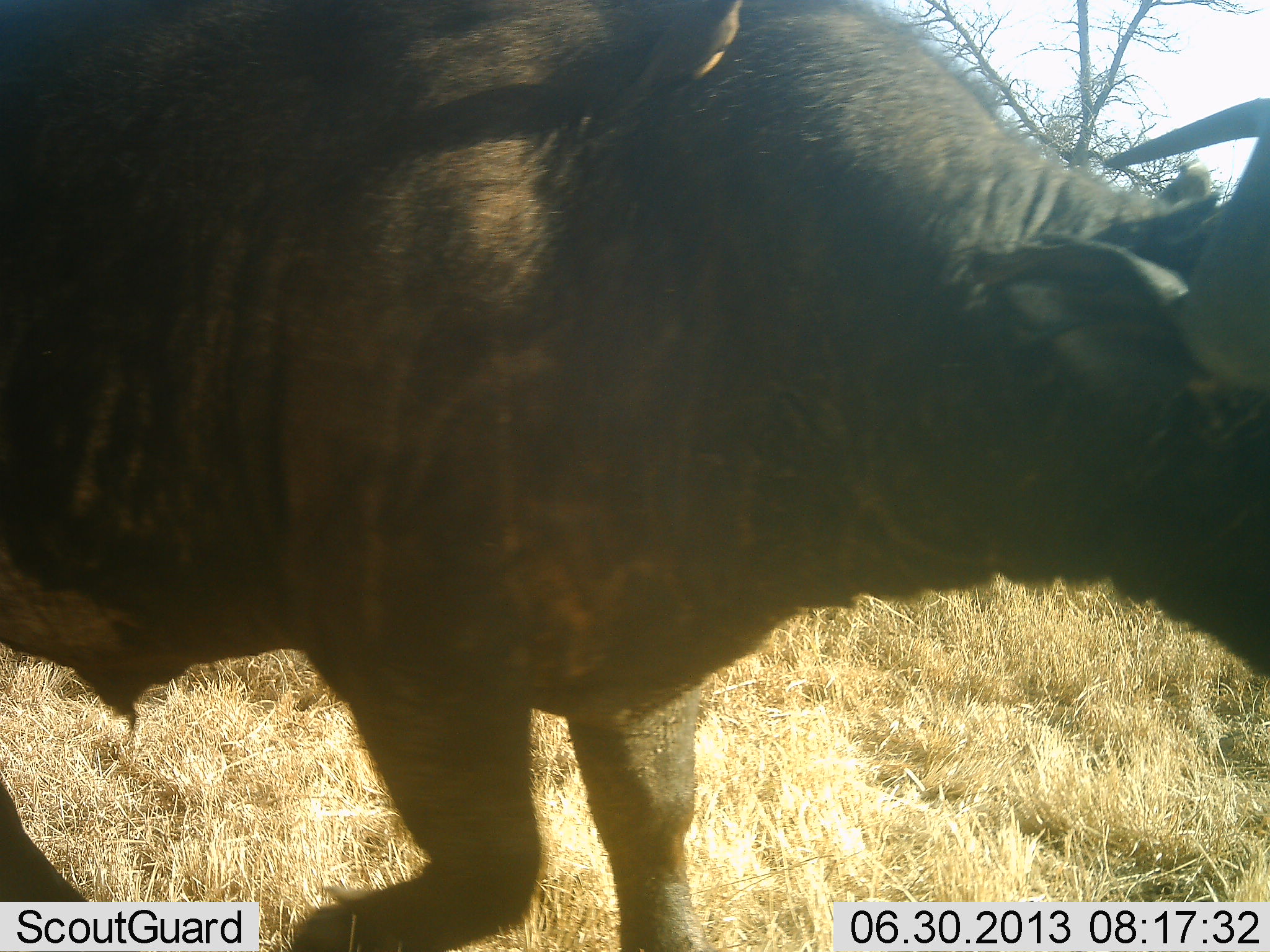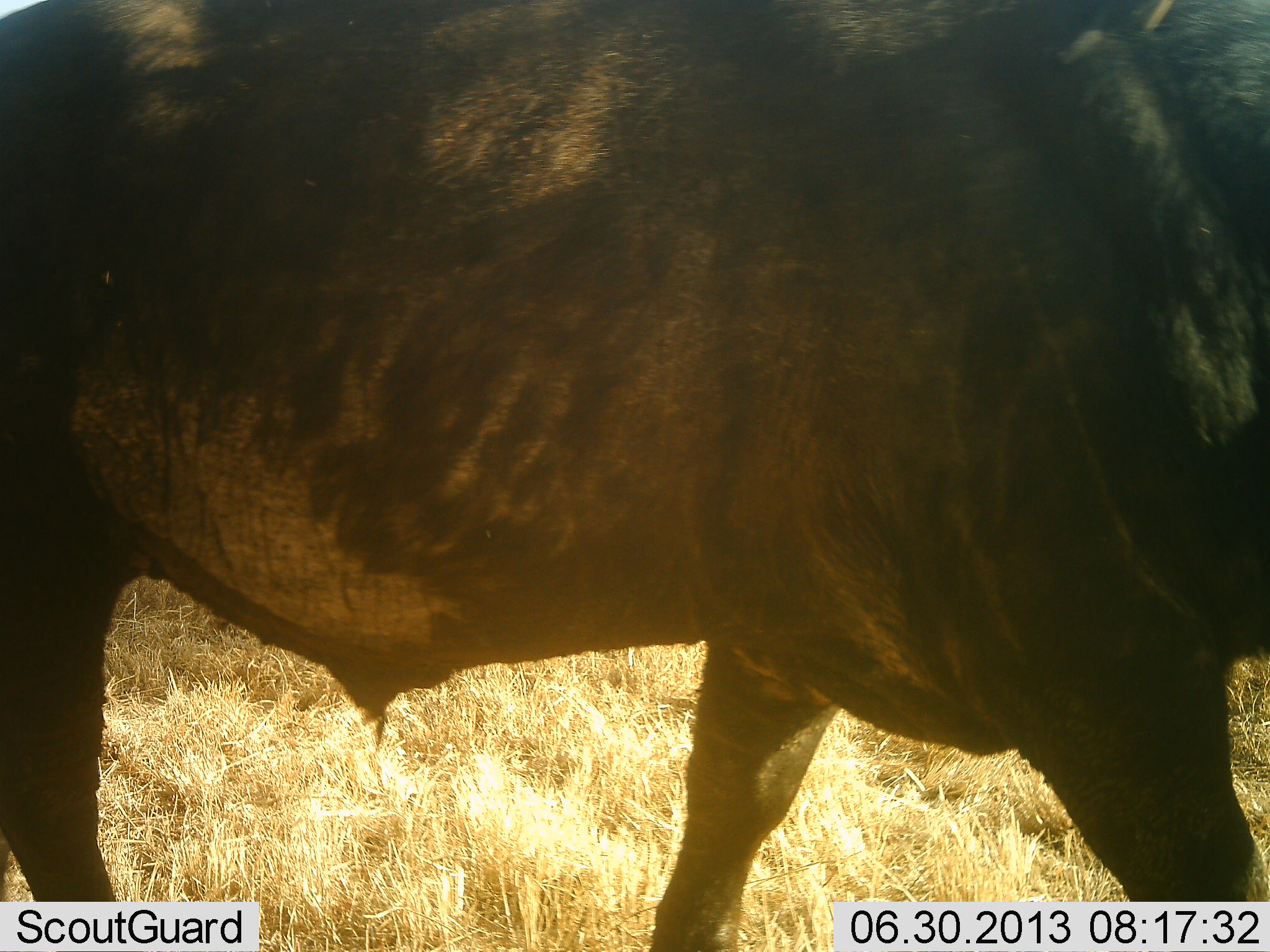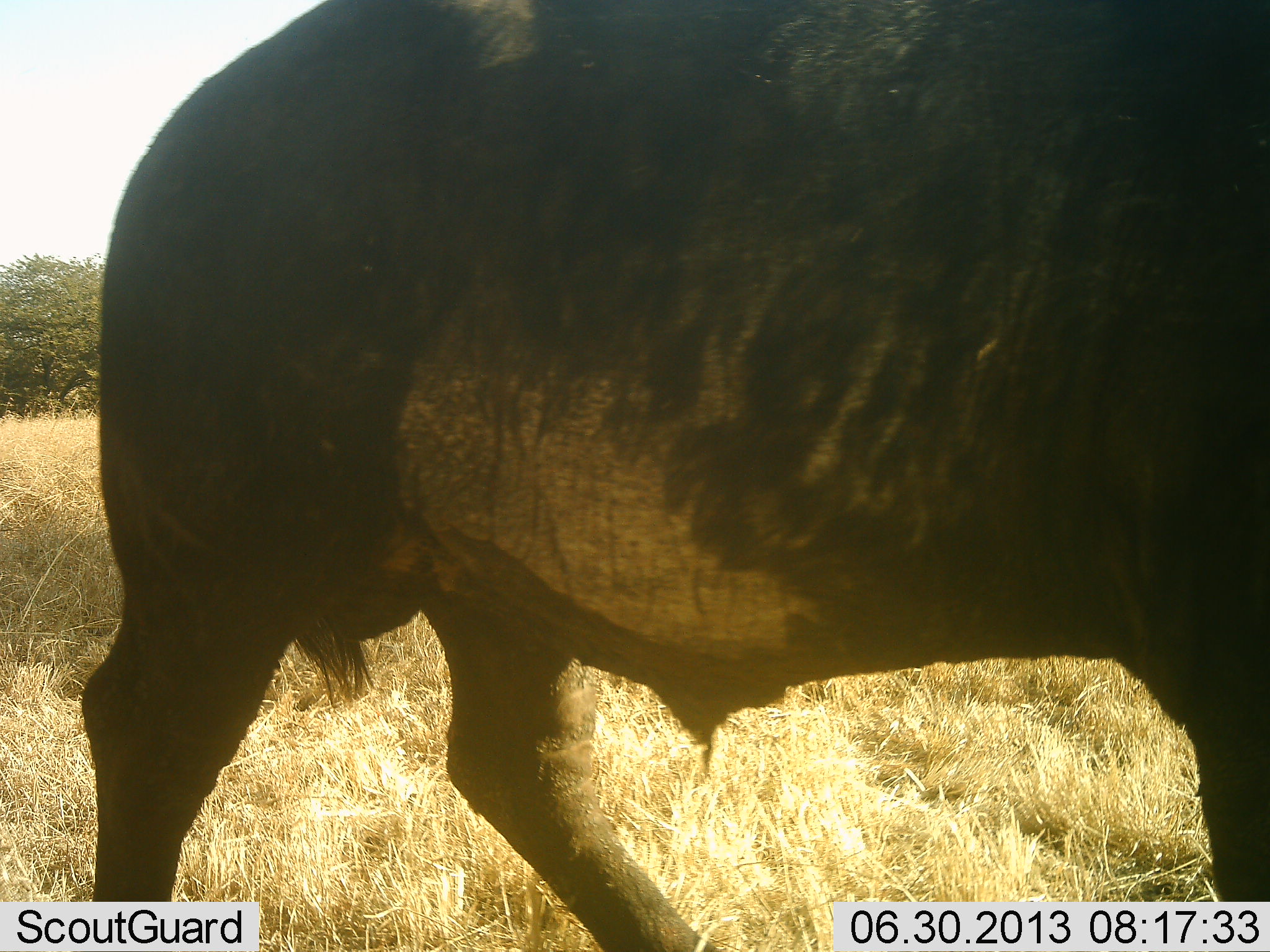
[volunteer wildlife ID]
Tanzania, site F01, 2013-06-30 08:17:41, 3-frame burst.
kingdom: Animalia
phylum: Chordata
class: Mammalia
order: Artiodactyla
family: Bovidae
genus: Syncerus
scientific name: Syncerus caffer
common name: cape buffalo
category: buffalo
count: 1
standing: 8%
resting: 0%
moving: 92%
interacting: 0%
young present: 0%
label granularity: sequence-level